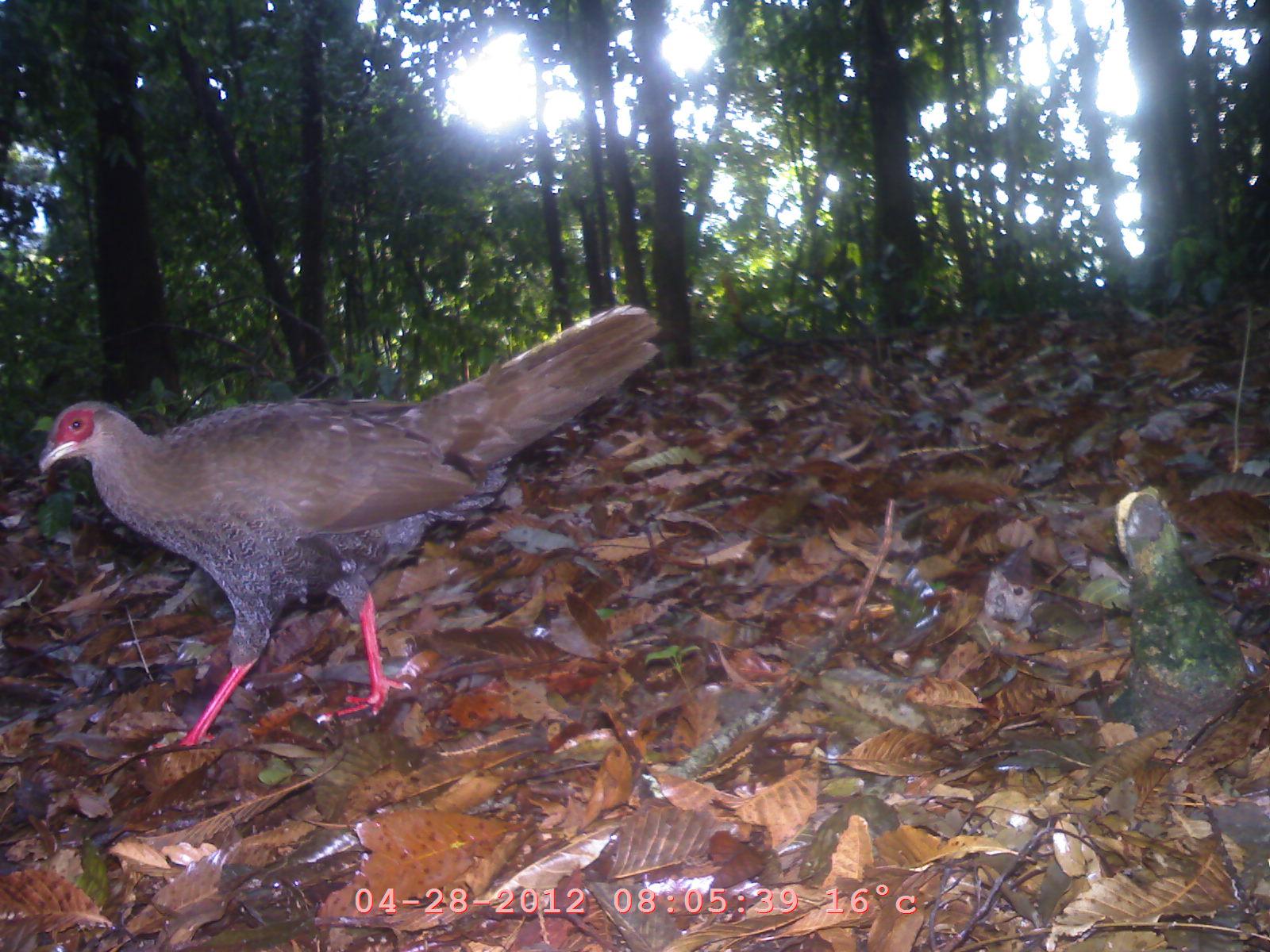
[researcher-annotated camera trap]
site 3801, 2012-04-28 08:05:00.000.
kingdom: Animalia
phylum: Chordata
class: Aves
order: Galliformes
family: Phasianidae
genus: Lophura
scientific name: Lophura nycthemera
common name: silver pheasant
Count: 1.